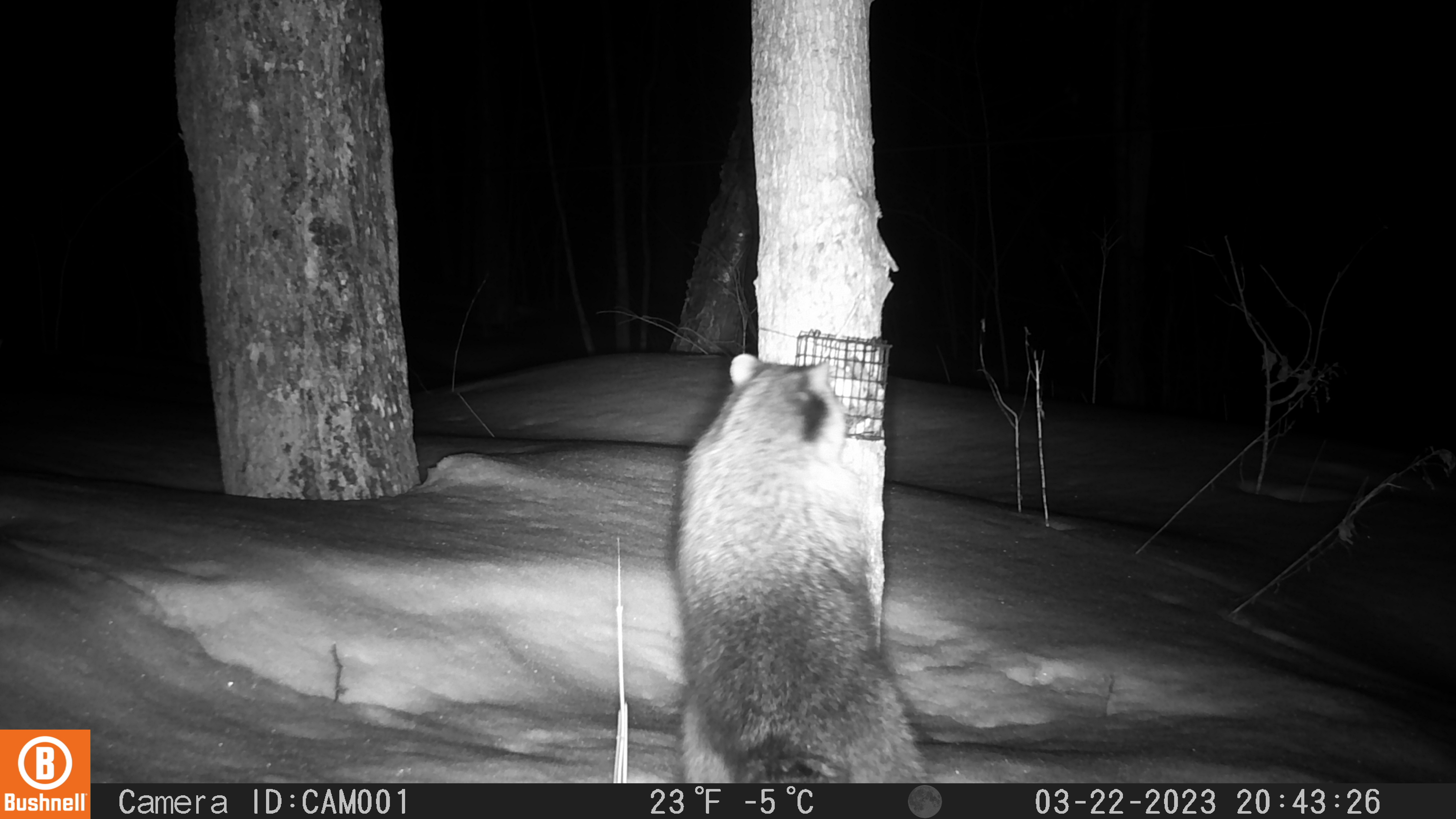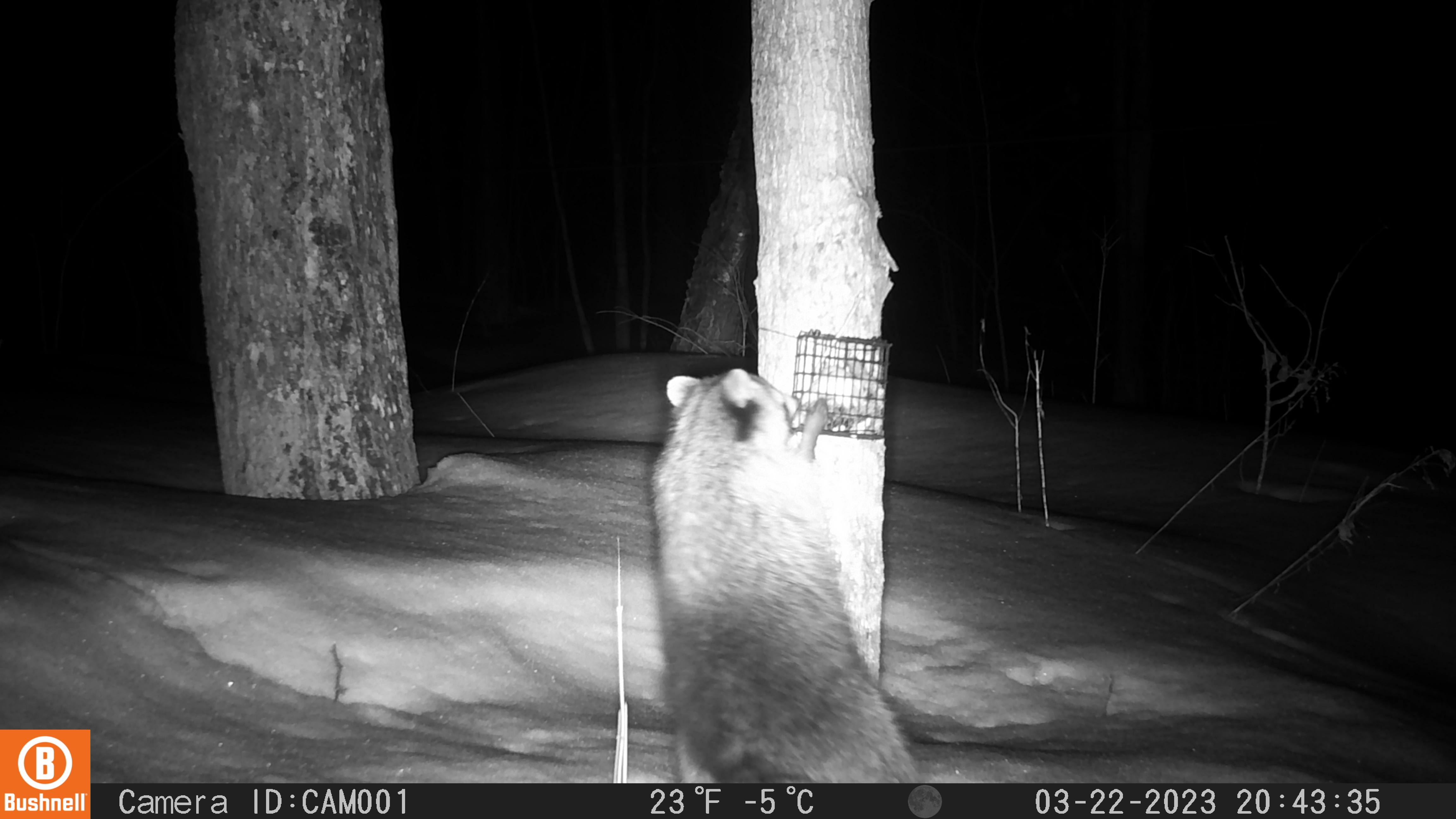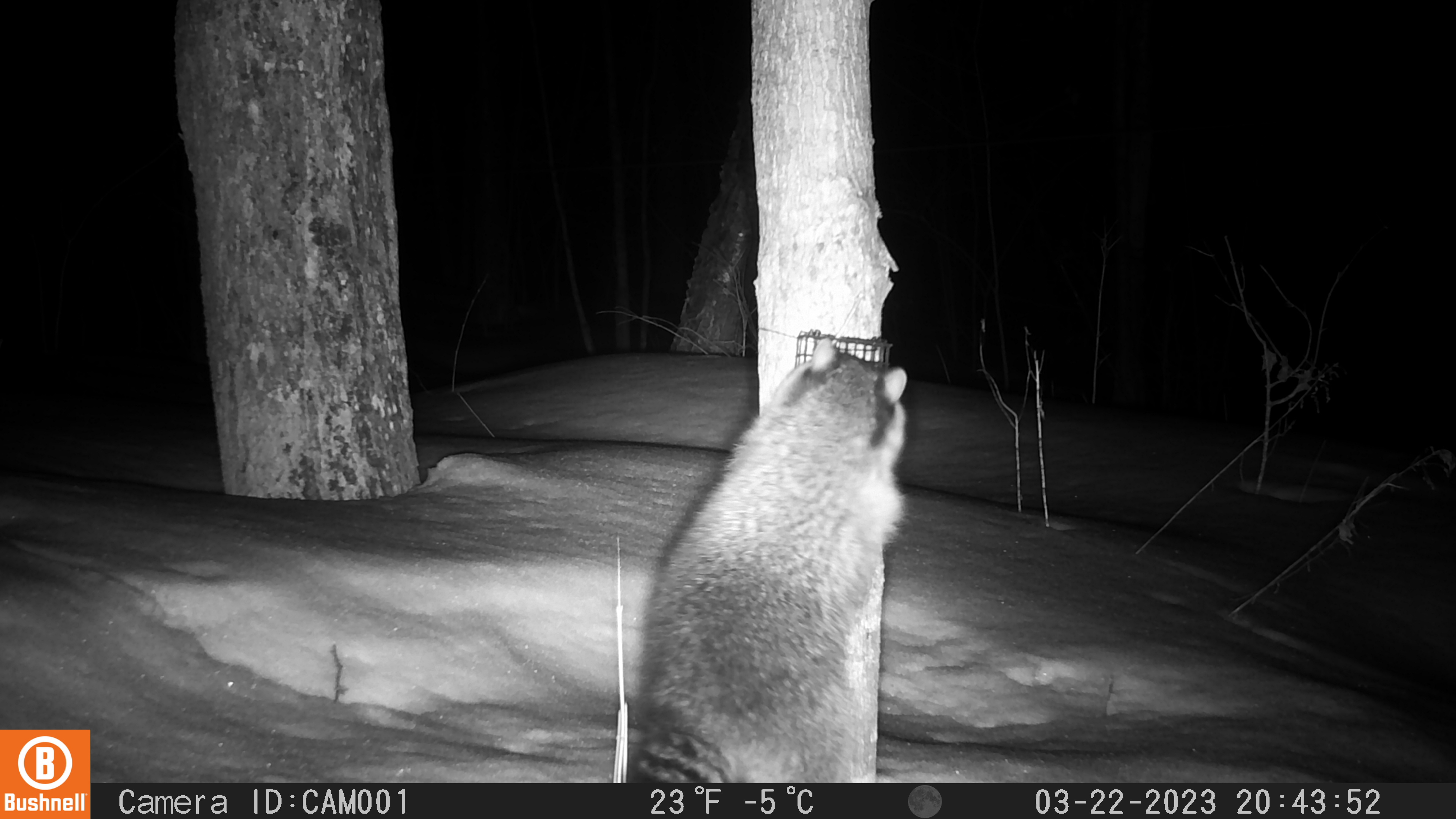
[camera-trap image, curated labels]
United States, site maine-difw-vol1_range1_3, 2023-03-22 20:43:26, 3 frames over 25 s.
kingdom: Animalia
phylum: Chordata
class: Mammalia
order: Carnivora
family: Procyonidae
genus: Procyon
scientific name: Procyon lotor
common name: raccoon